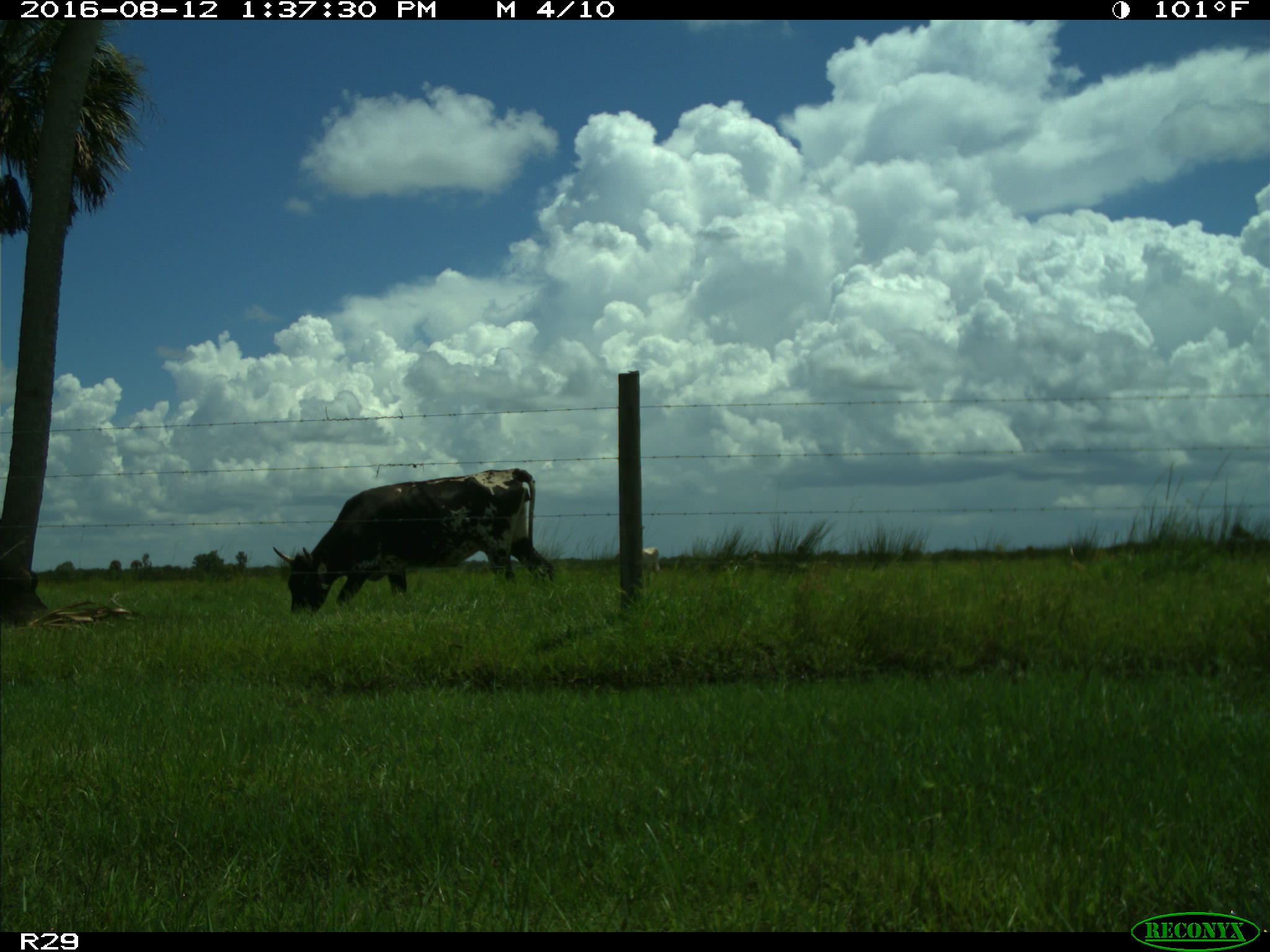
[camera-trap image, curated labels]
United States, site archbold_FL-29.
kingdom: Animalia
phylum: Chordata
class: Mammalia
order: Artiodactyla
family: Bovidae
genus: Bos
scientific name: Bos taurus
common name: domestic cow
Bos taurus (domestic cow).